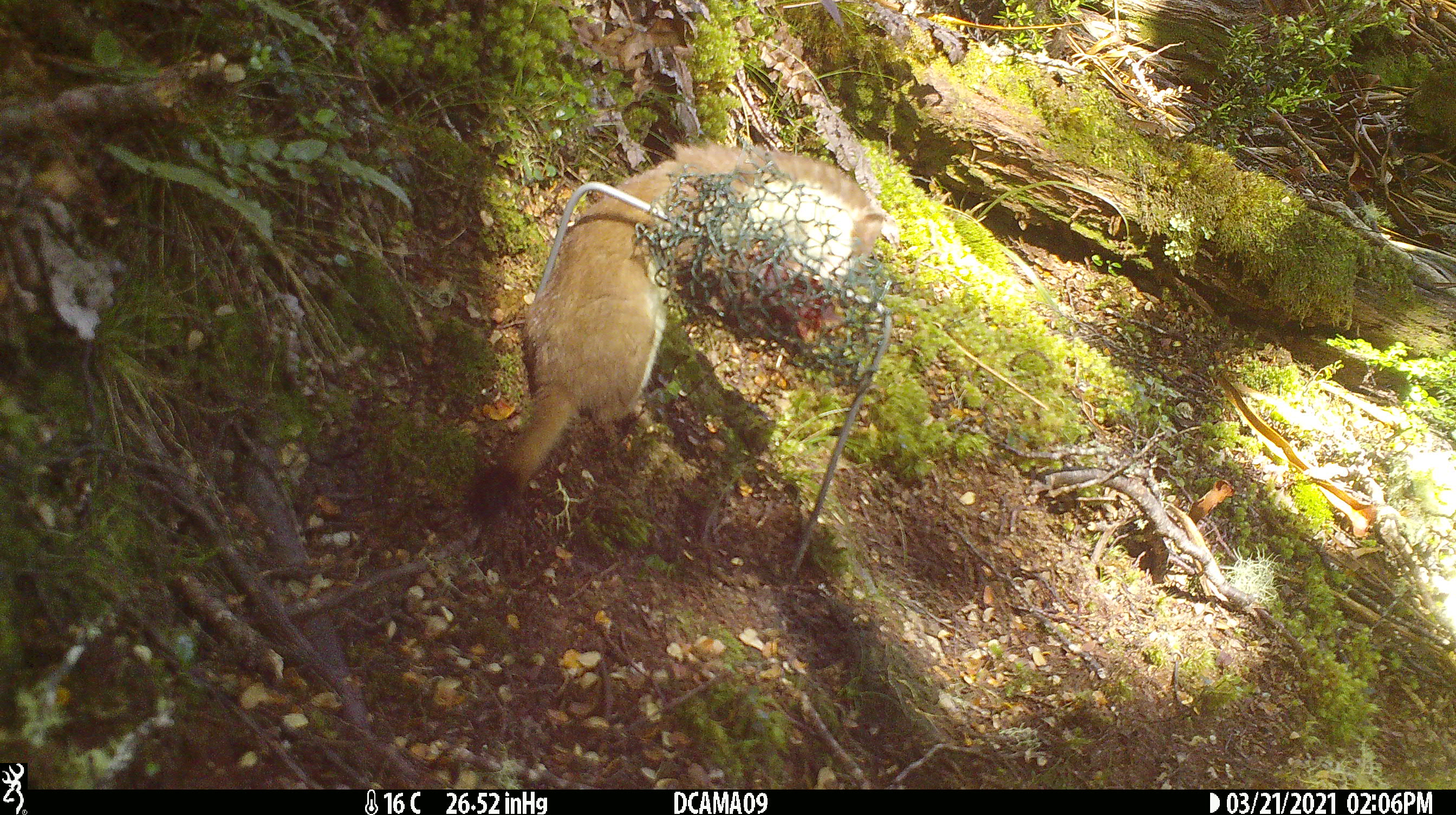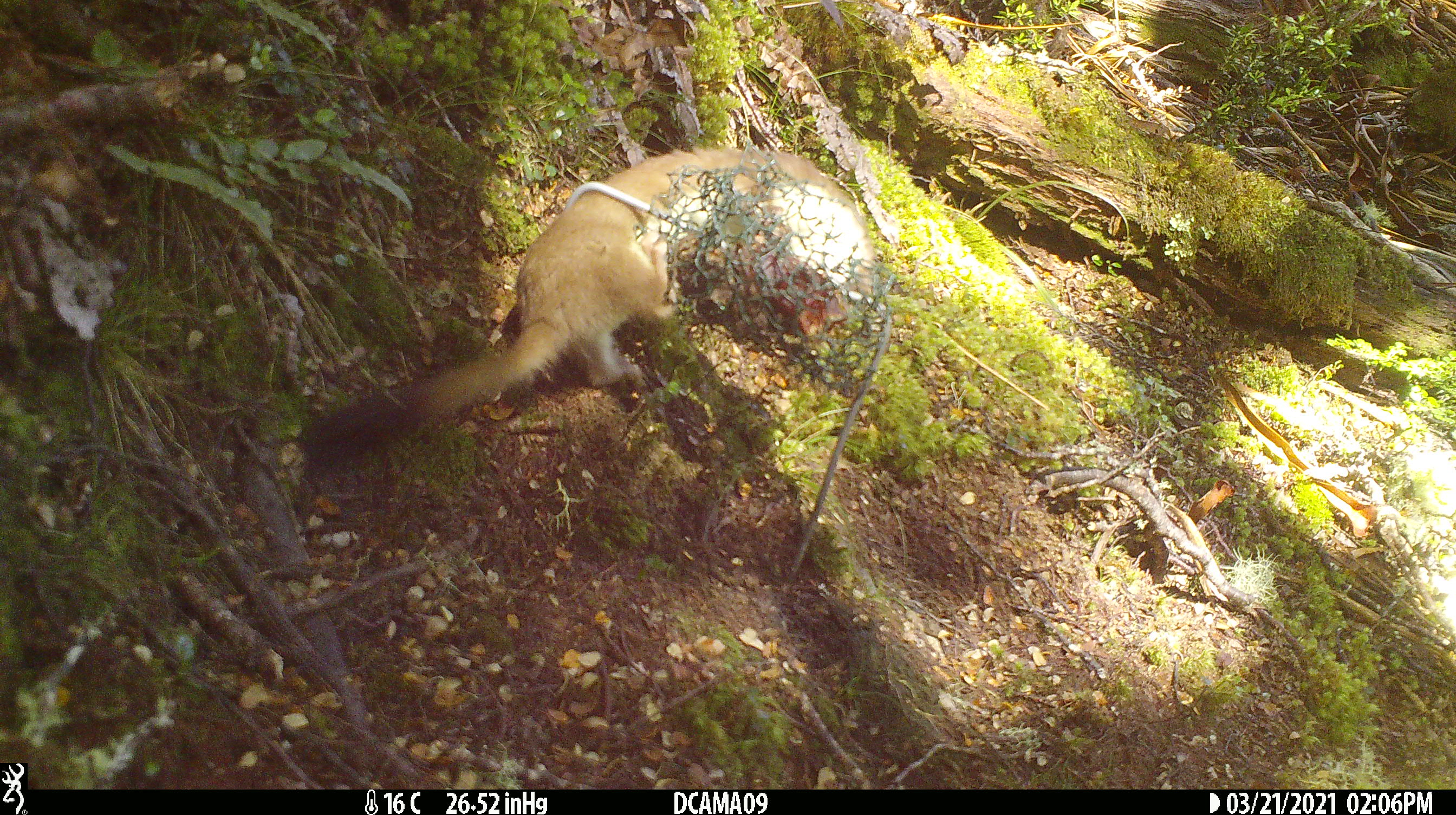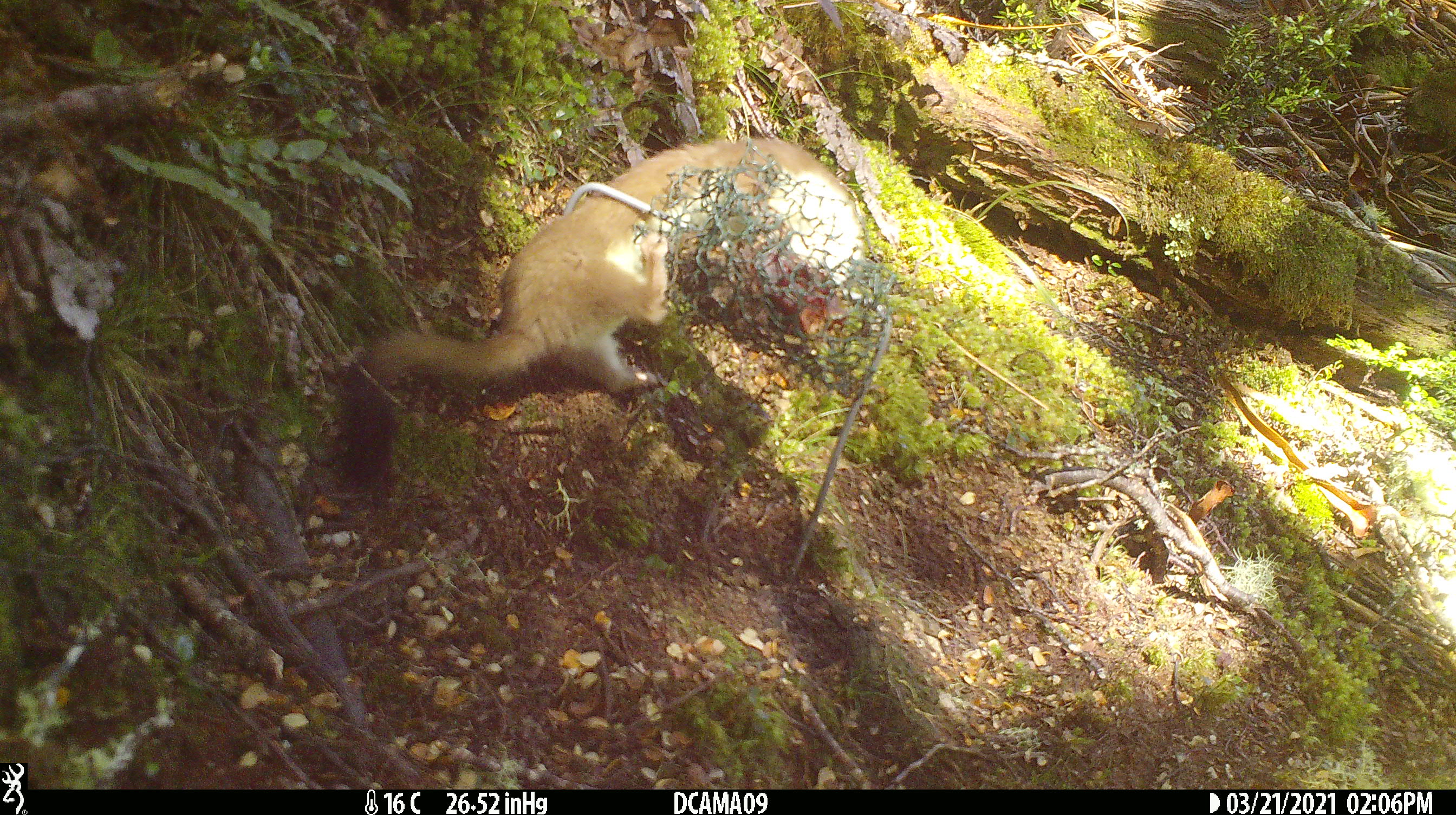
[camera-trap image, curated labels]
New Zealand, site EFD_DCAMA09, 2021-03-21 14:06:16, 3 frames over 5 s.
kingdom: Animalia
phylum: Chordata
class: Mammalia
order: Carnivora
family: Mustelidae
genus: Mustela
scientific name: Mustela erminea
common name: stoat